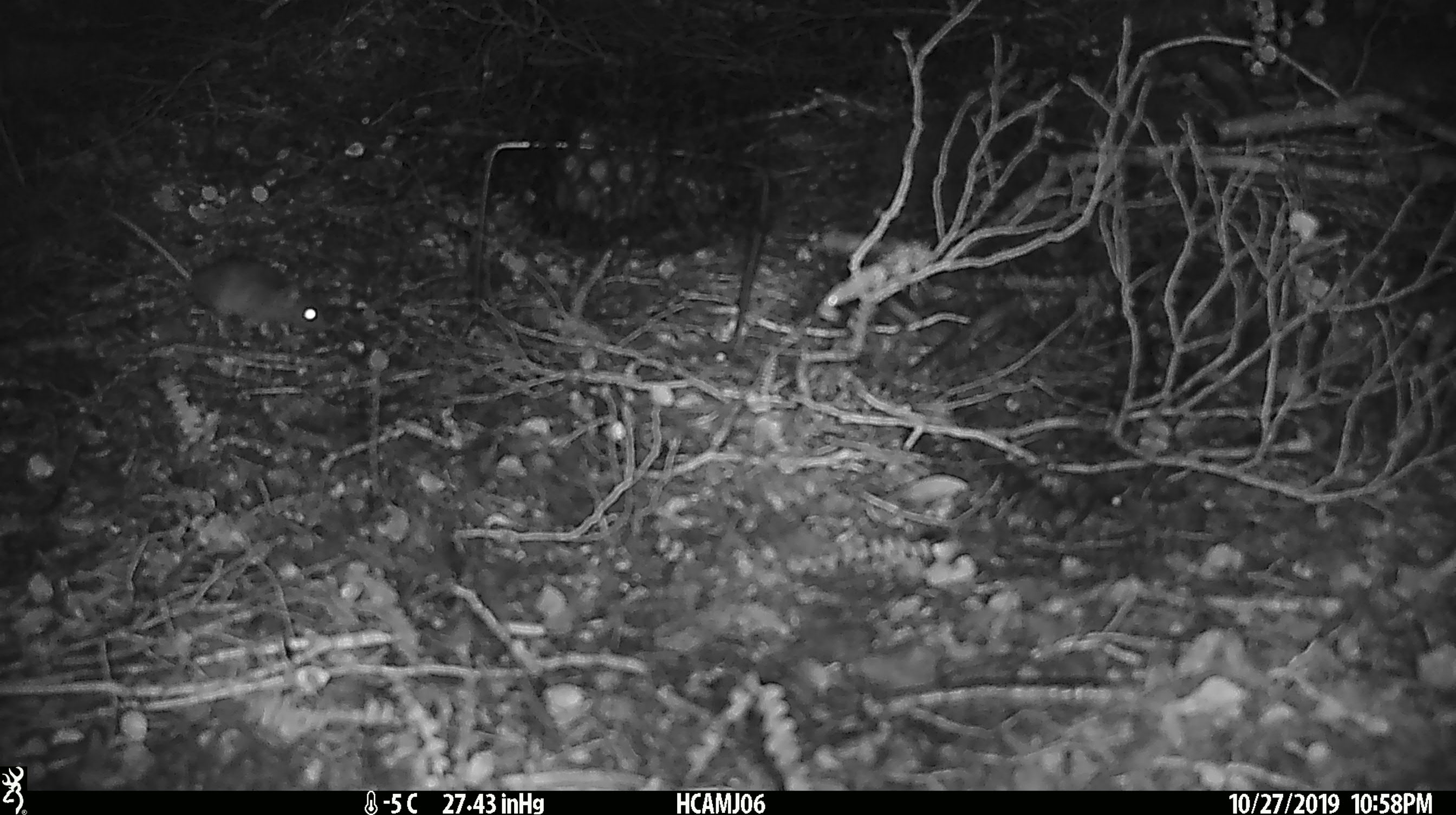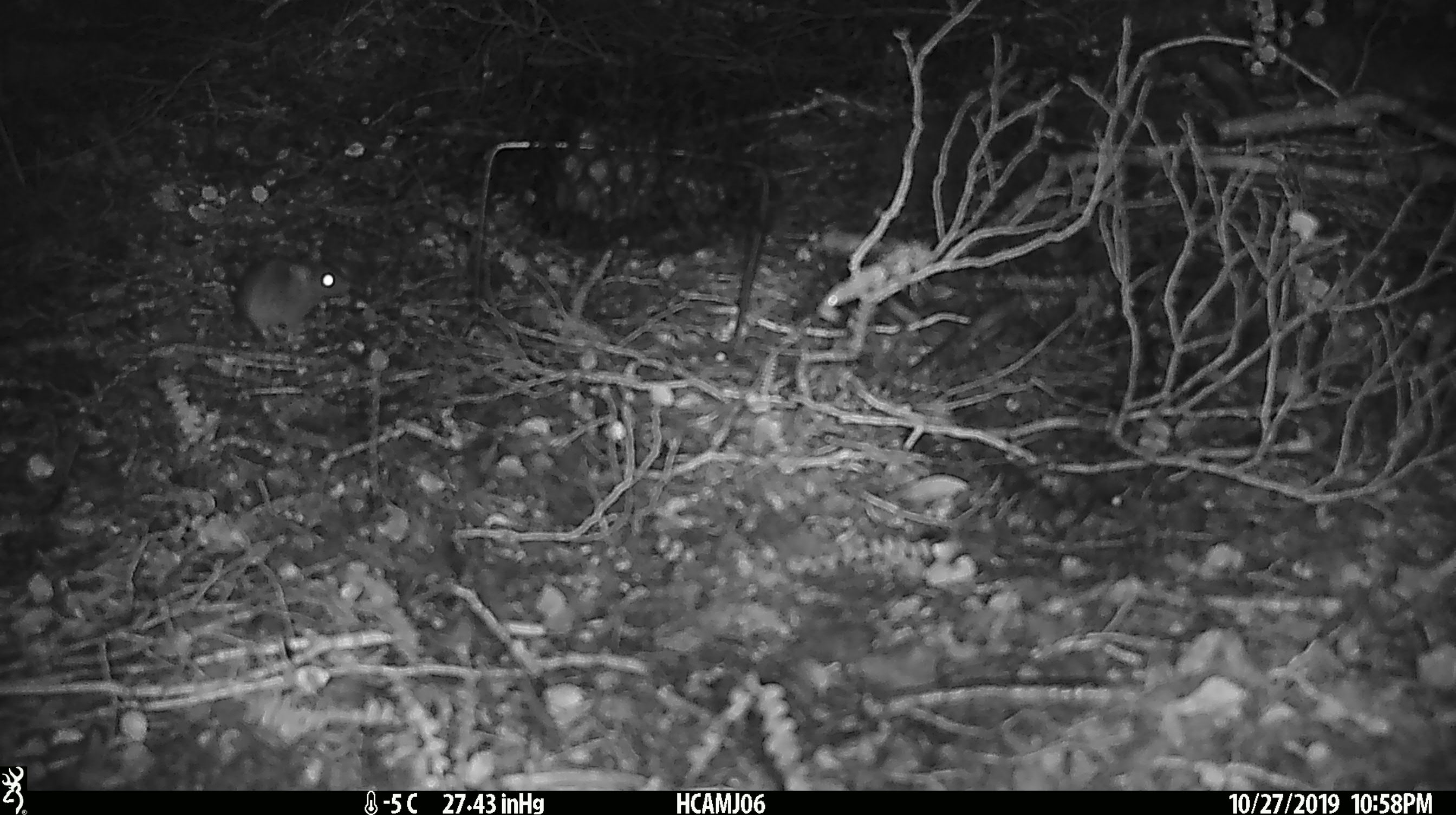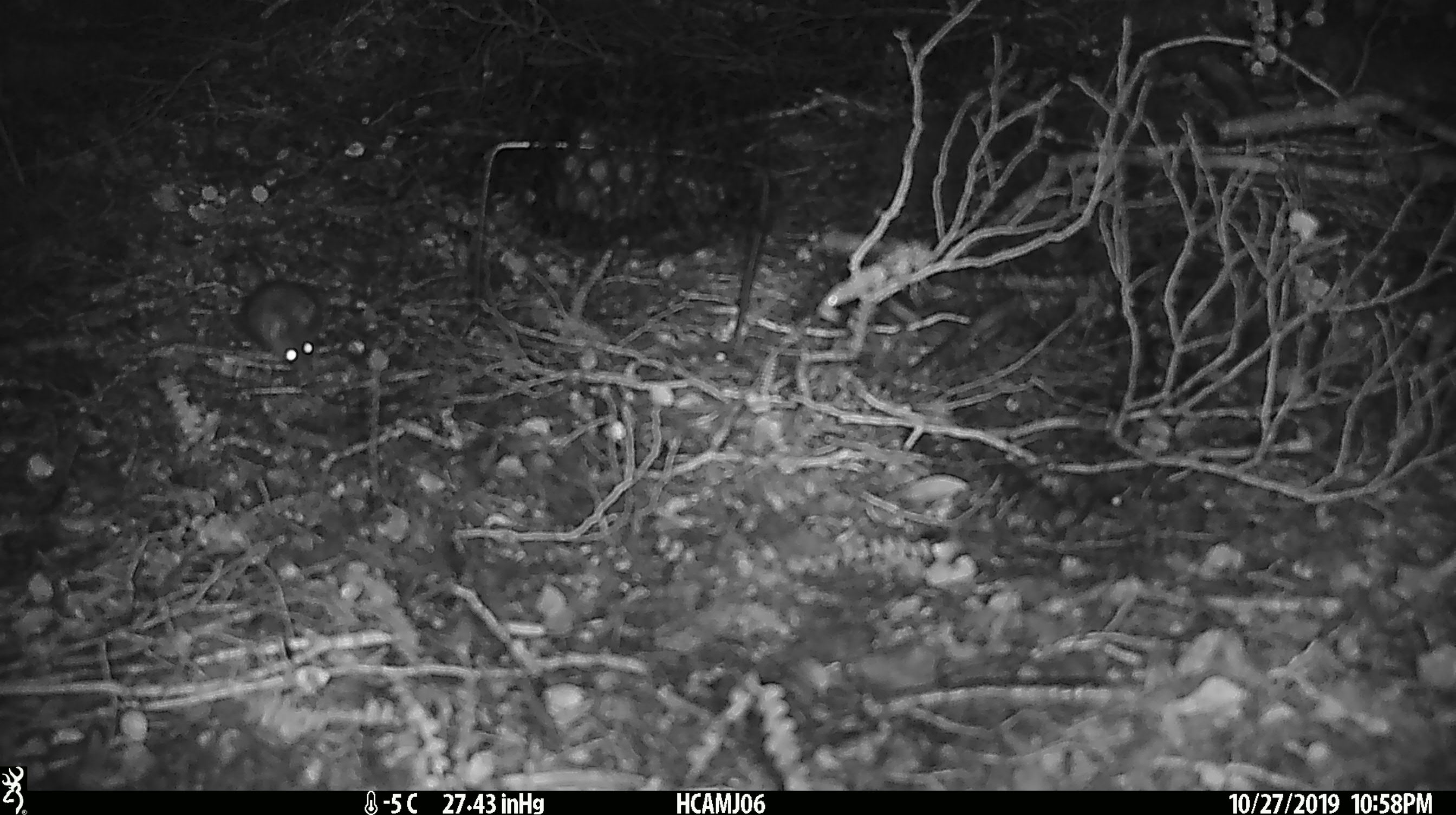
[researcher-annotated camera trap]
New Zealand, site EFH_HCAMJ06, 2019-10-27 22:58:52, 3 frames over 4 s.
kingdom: Animalia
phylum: Chordata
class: Mammalia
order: Rodentia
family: Muridae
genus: Mus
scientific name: Mus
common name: mouse